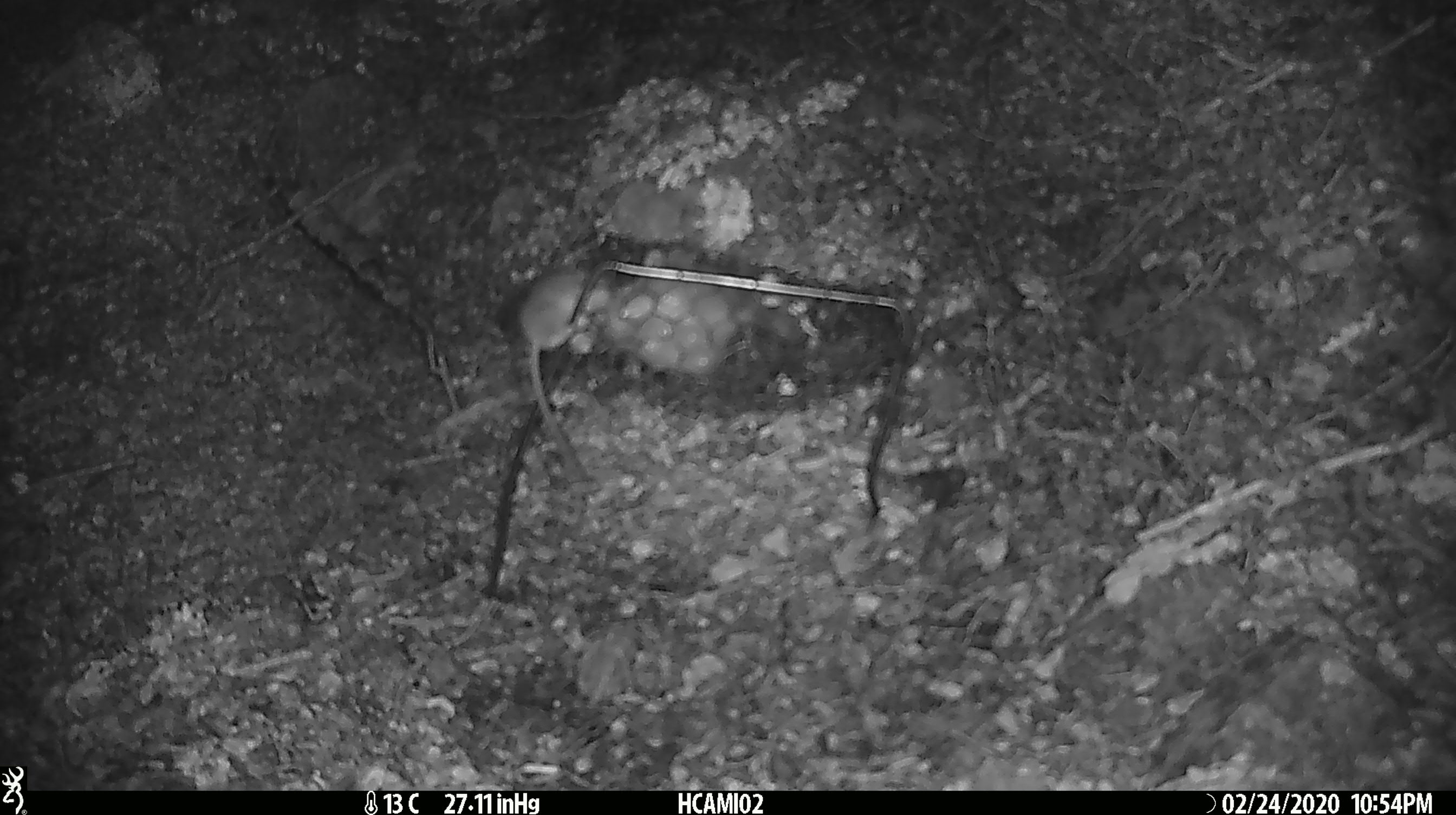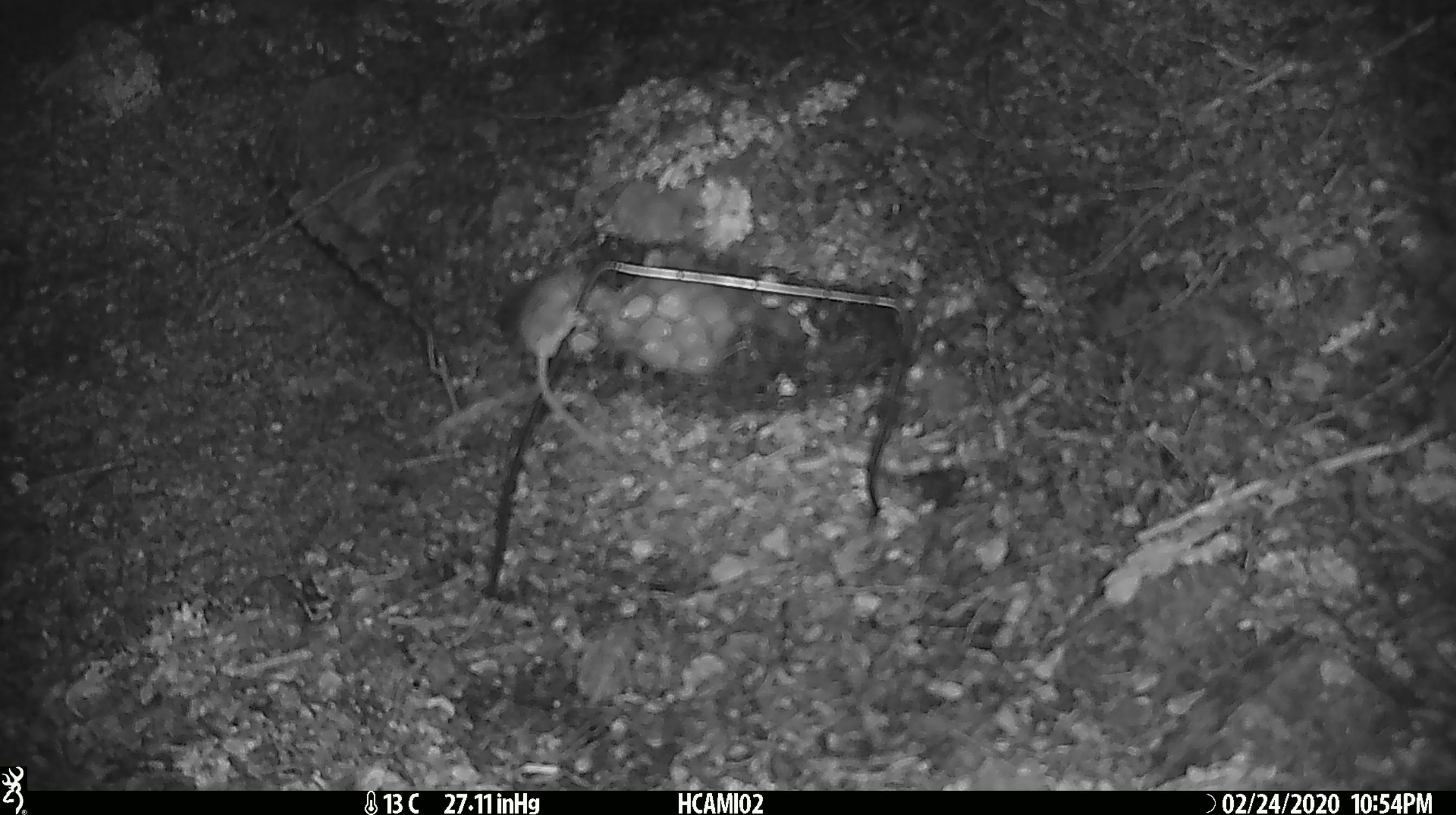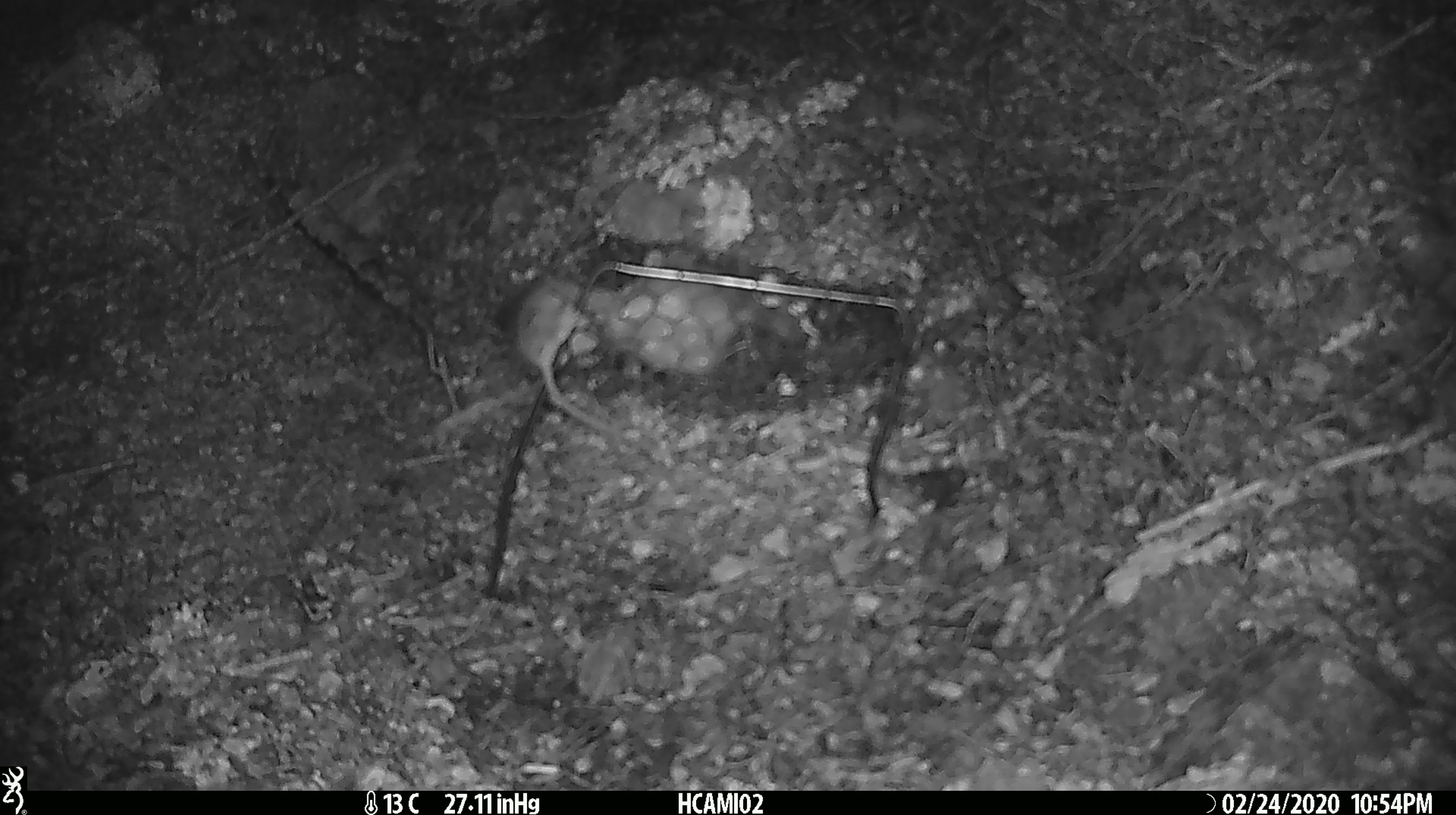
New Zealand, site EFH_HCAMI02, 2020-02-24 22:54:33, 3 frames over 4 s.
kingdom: Animalia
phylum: Chordata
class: Mammalia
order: Rodentia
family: Muridae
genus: Mus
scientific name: Mus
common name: mouse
Mouse (Mus).